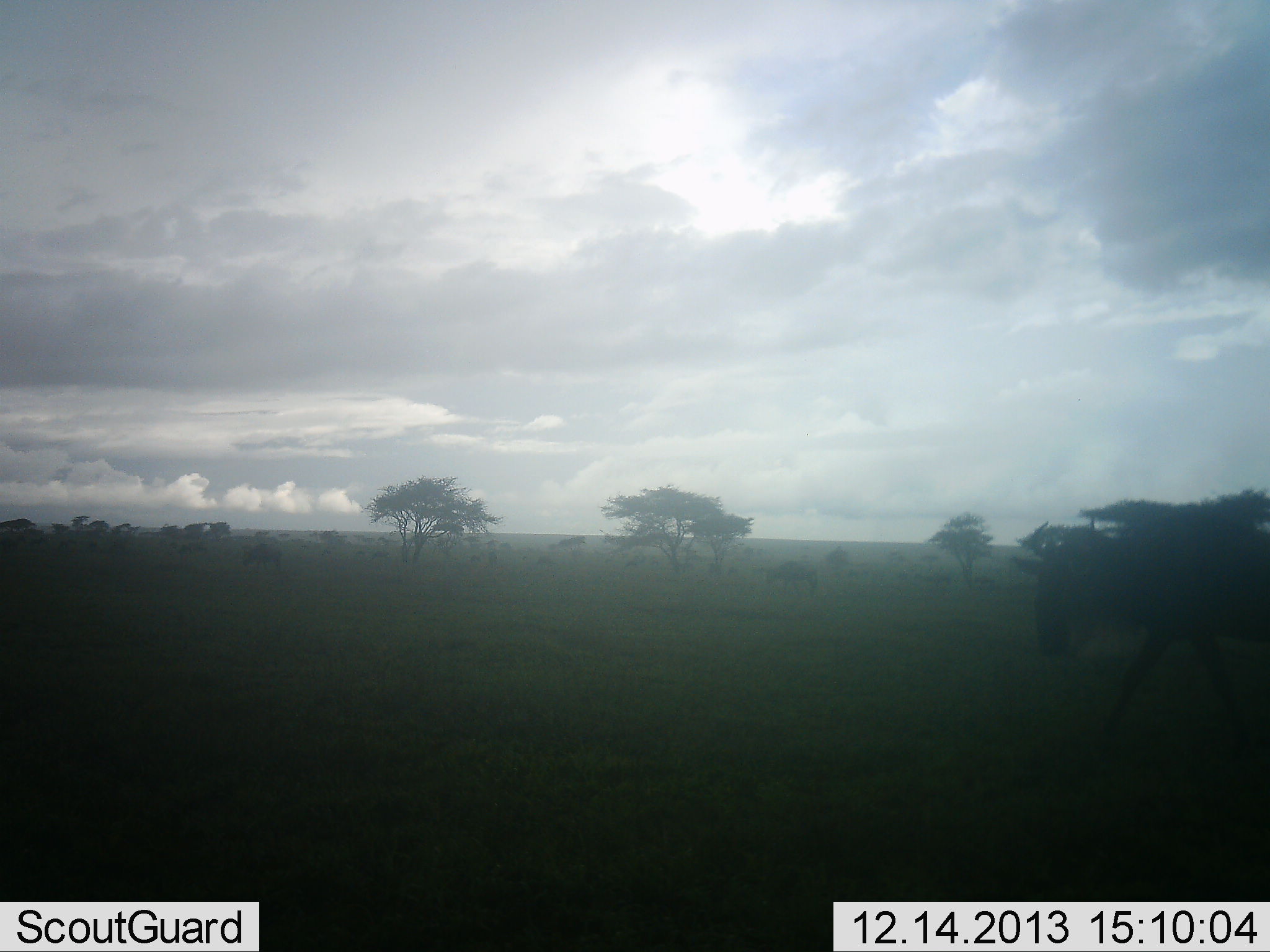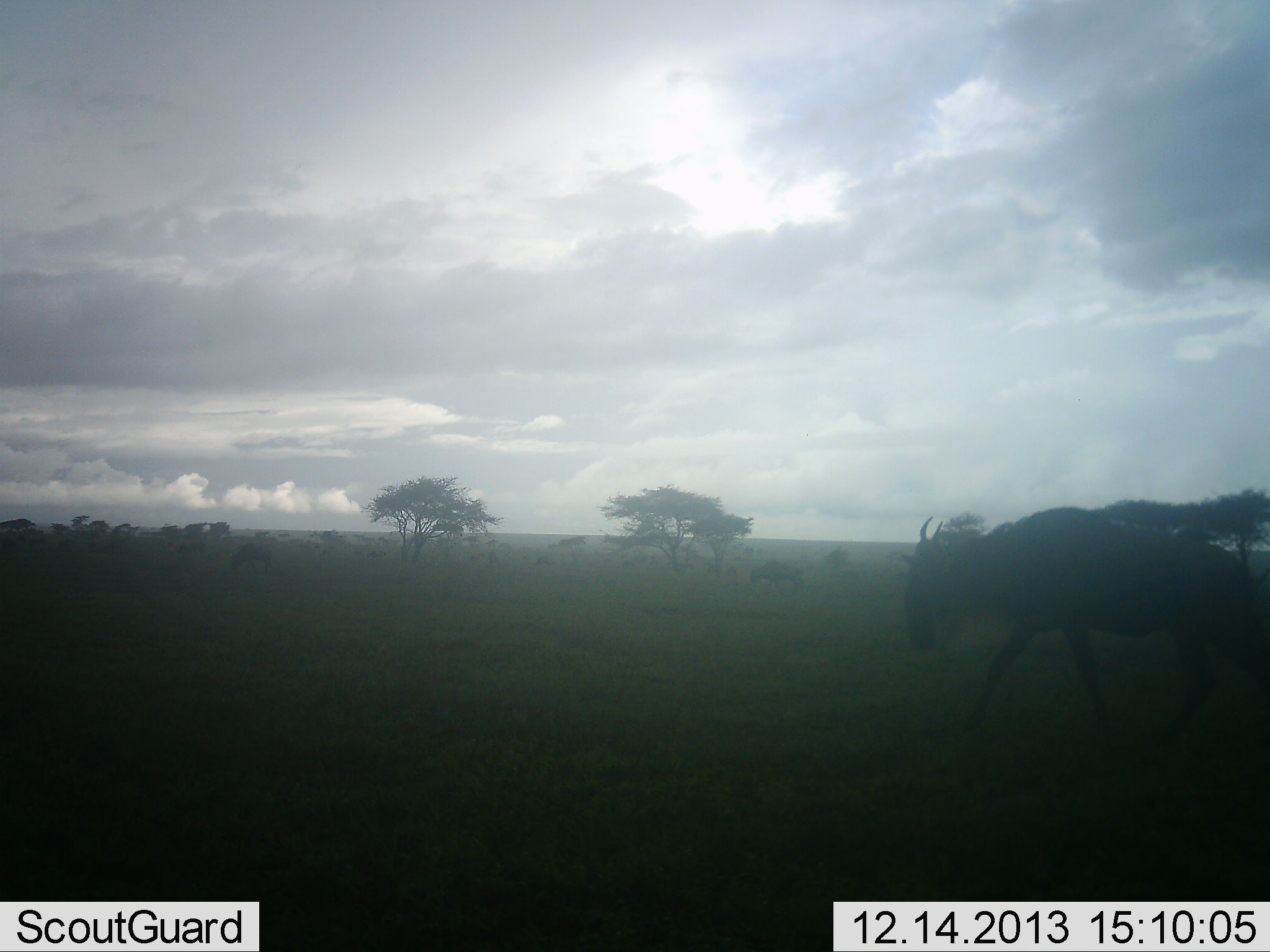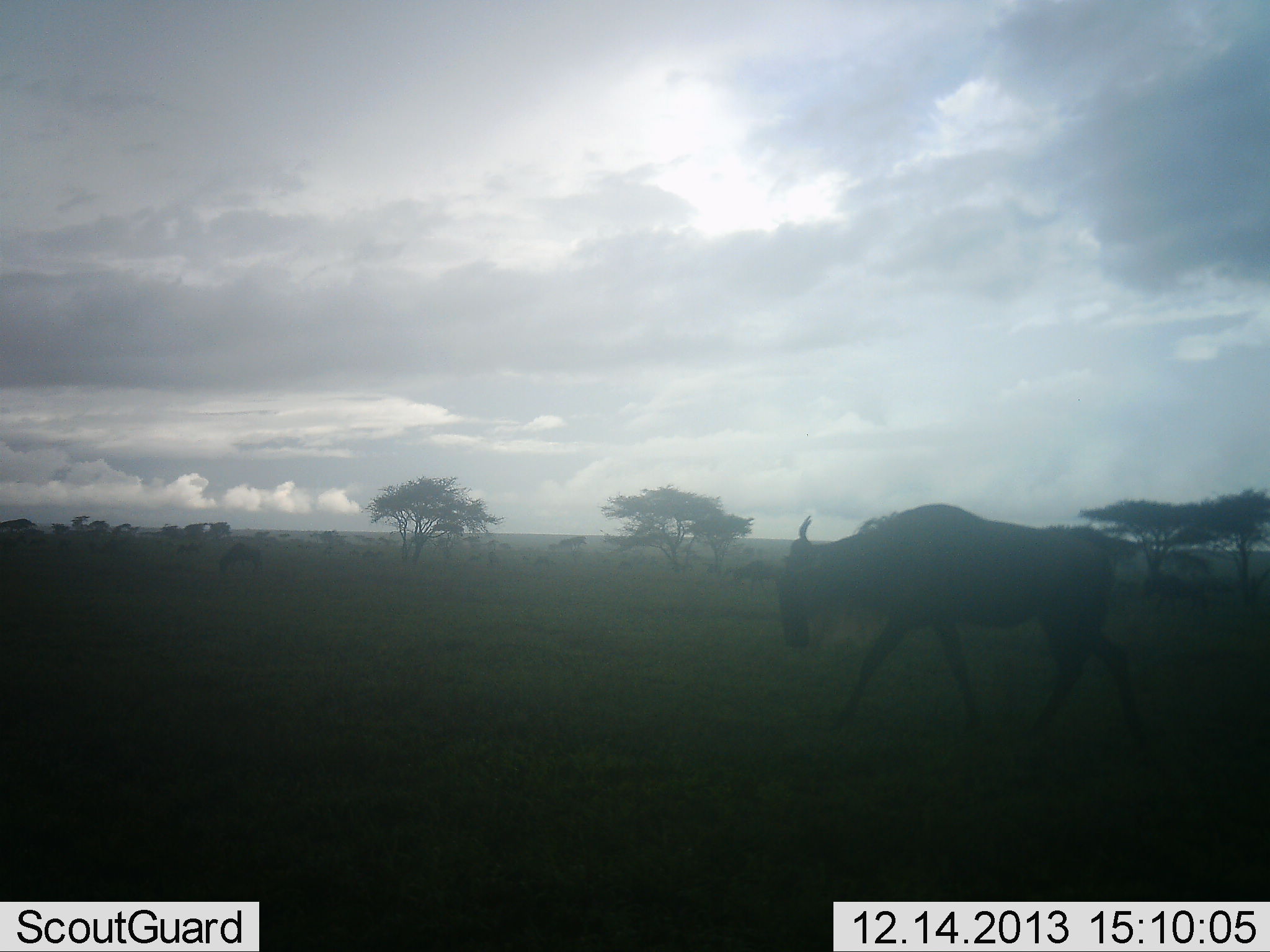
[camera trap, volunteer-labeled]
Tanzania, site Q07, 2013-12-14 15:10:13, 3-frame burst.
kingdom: Animalia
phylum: Chordata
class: Mammalia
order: Artiodactyla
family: Bovidae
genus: Connochaetes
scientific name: Connochaetes taurinus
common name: blue wildebeest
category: wildebeest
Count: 4.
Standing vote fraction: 10%.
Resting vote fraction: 0%.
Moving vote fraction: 100%.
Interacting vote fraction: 0%.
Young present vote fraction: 0%.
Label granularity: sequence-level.